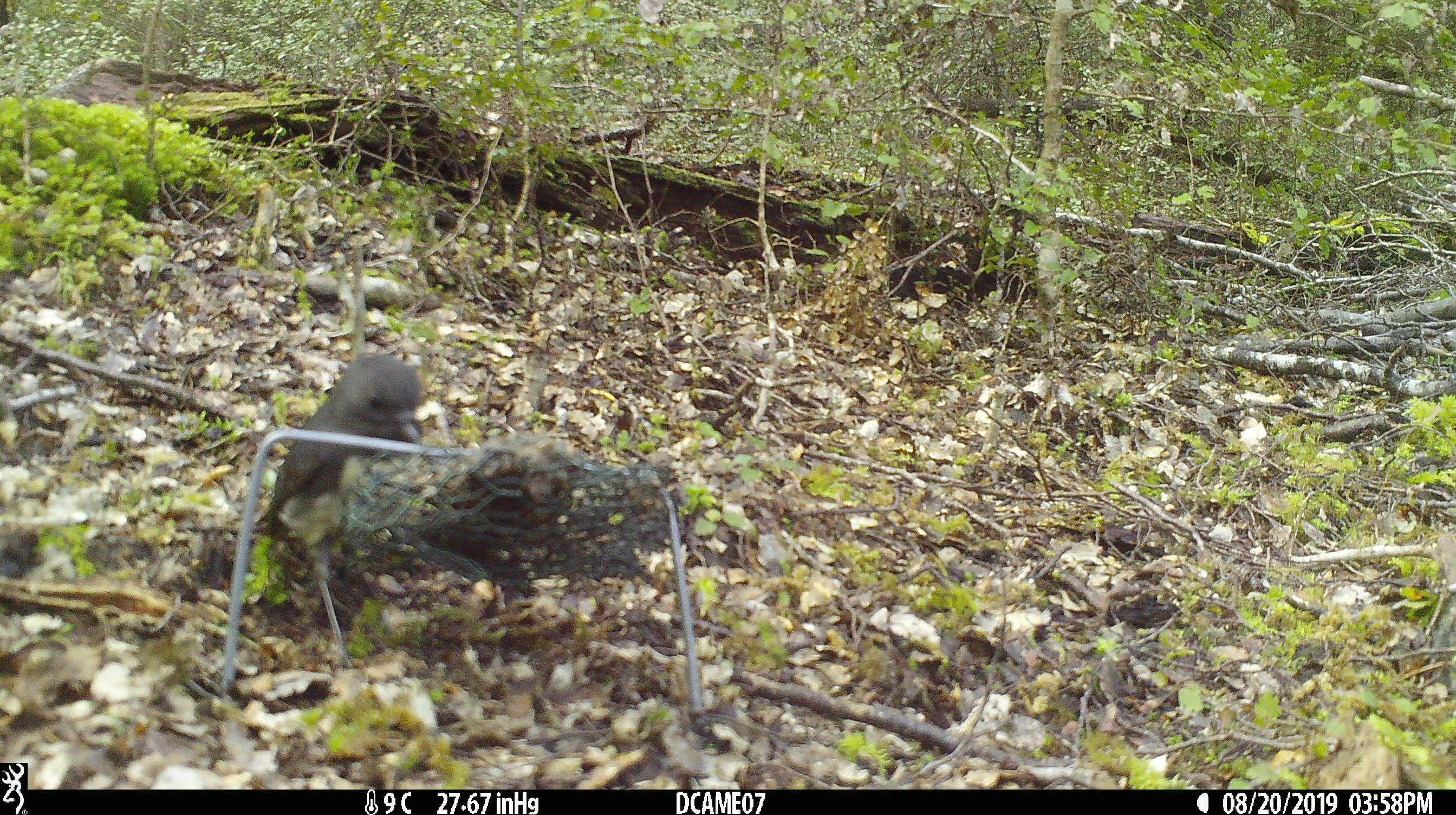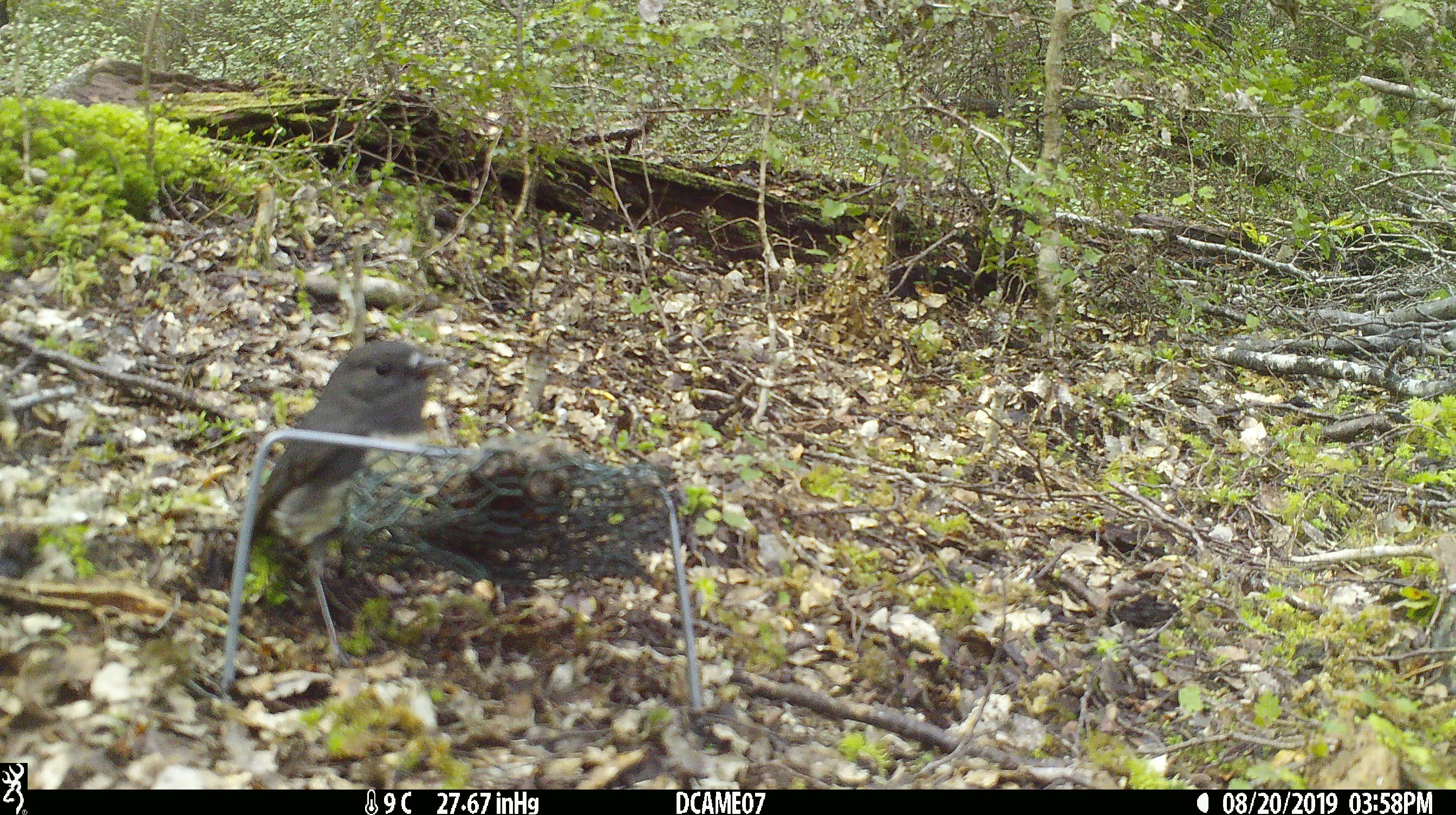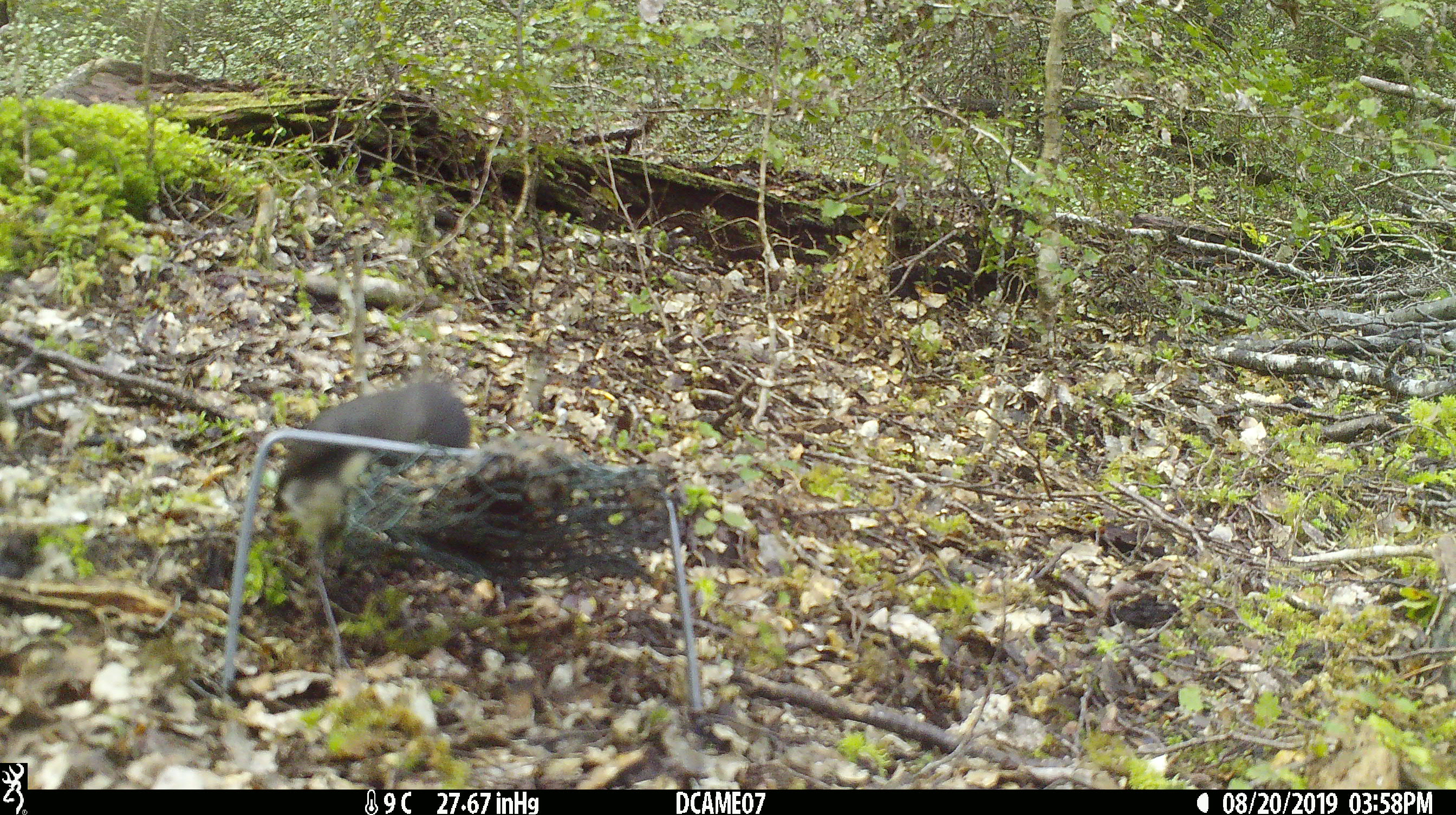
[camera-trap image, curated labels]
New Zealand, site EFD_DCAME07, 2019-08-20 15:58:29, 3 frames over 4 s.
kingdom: Animalia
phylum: Chordata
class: Aves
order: Passeriformes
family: Petroicidae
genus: Petroica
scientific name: Petroica australis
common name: new zealand robin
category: robin